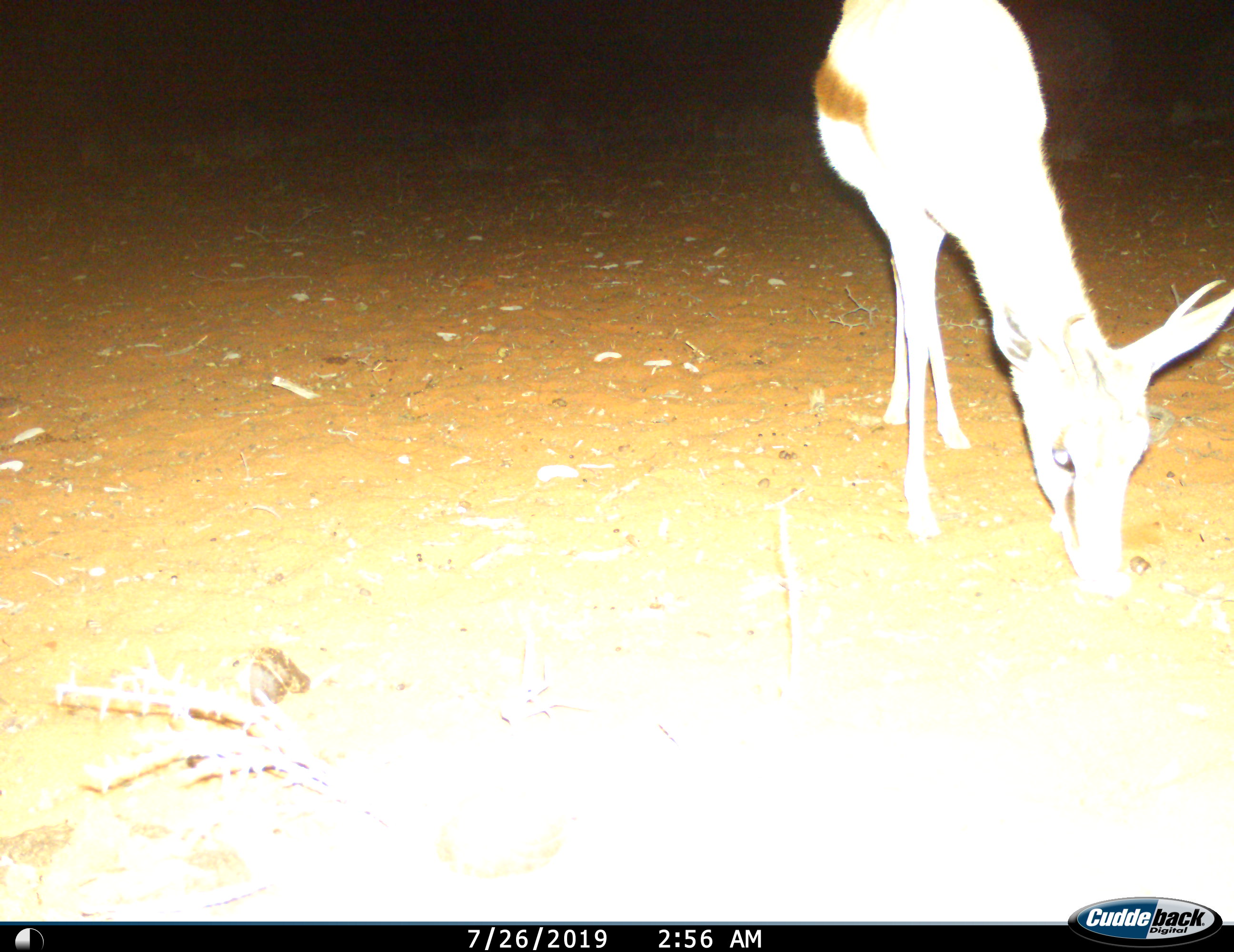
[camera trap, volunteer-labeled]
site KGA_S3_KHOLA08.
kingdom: Animalia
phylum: Chordata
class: Mammalia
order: Artiodactyla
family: Bovidae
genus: Antidorcas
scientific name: Antidorcas marsupialis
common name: springbok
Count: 1.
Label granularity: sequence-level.